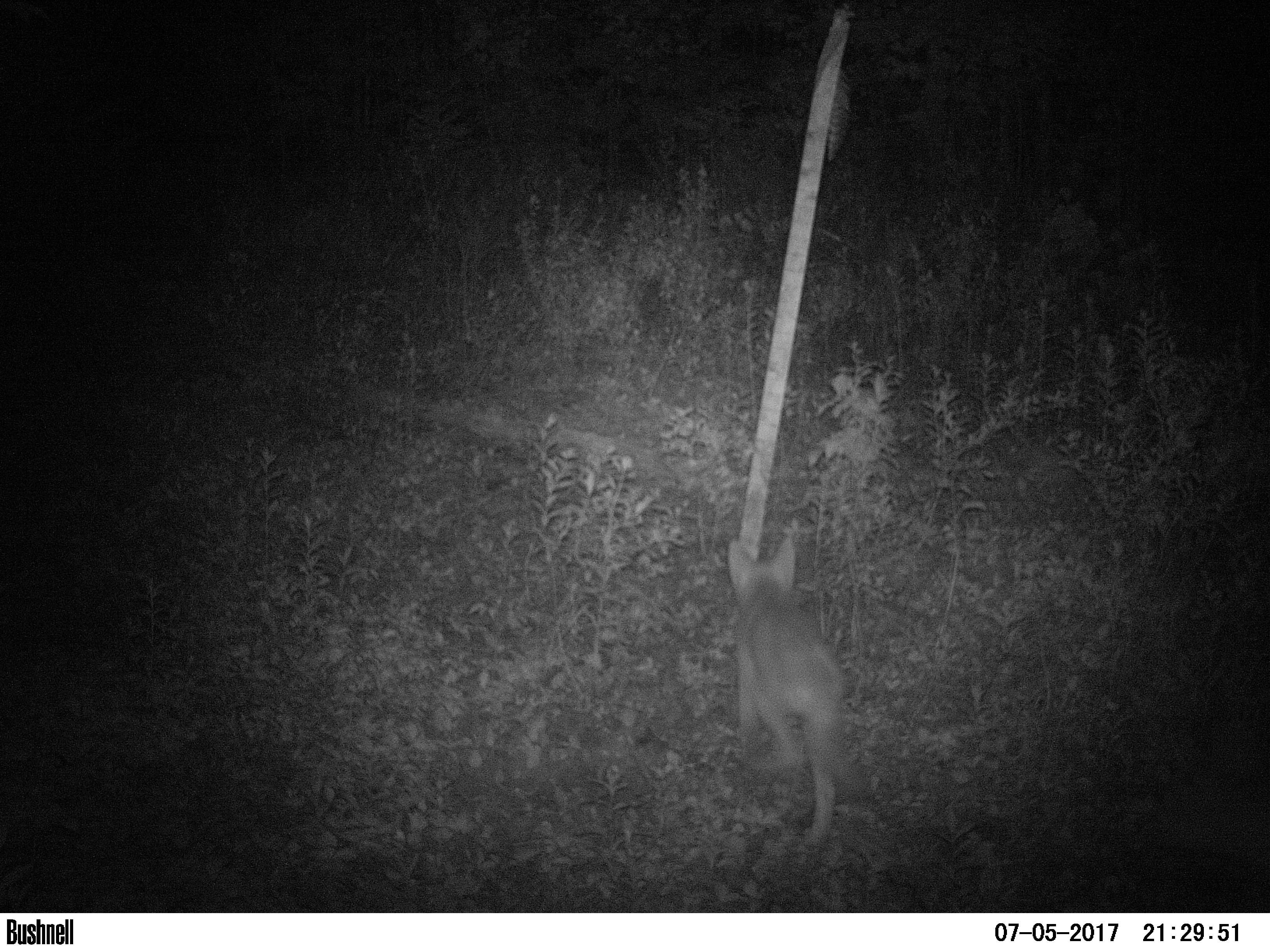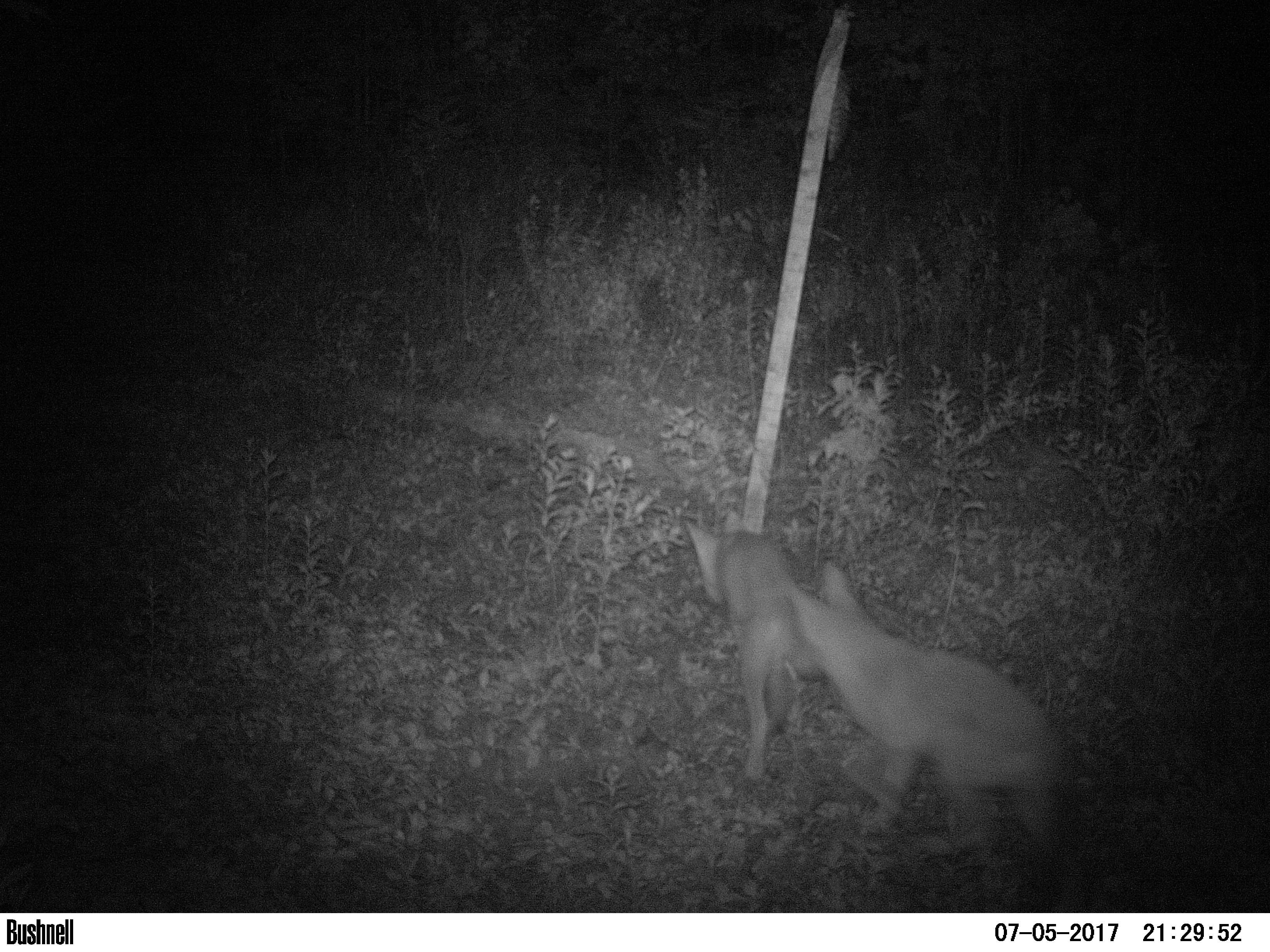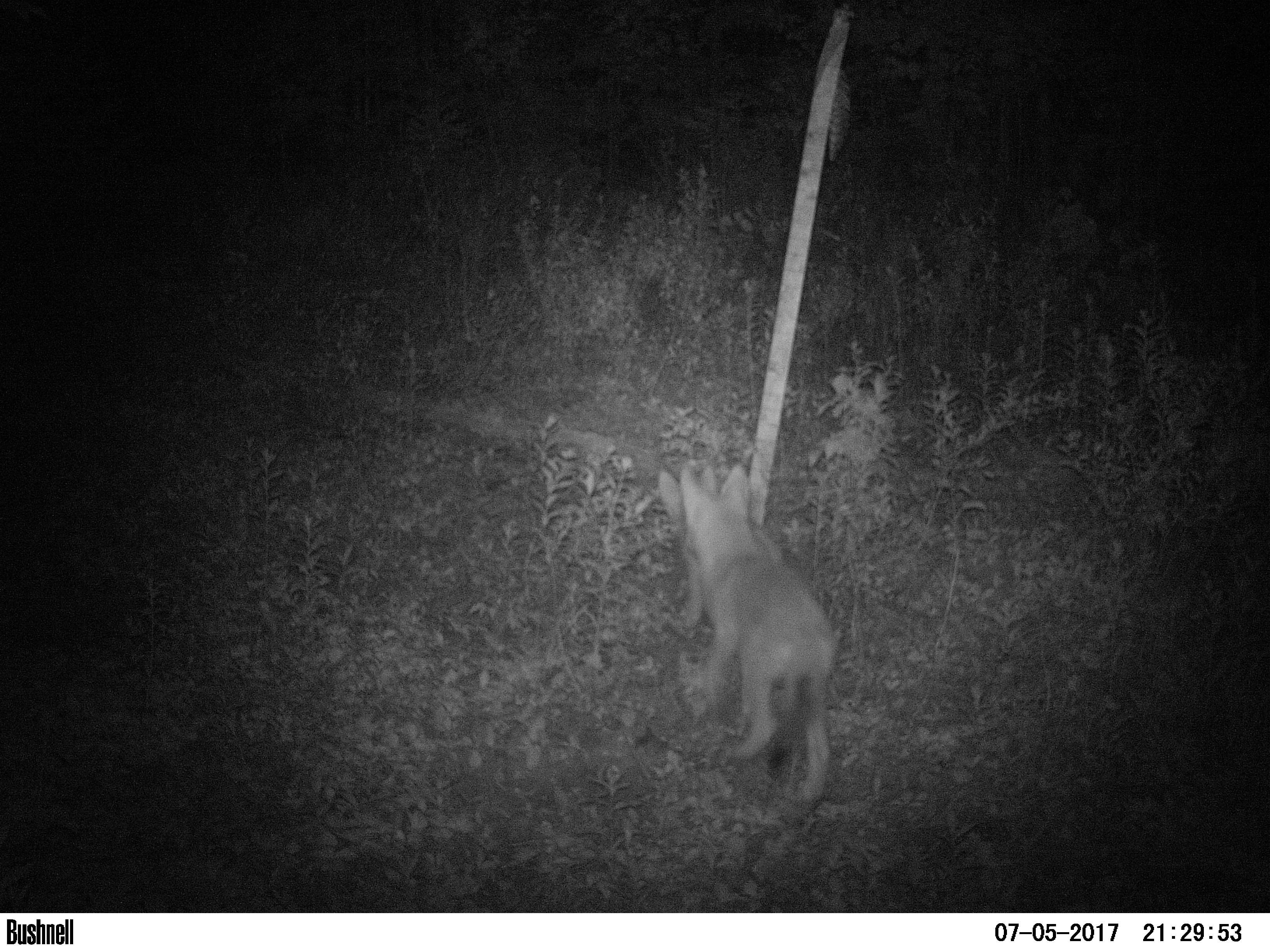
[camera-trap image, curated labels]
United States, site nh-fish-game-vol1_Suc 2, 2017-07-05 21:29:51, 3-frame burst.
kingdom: Animalia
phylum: Chordata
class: Mammalia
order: Carnivora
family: Canidae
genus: Canis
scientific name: Canis latrans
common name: coyote